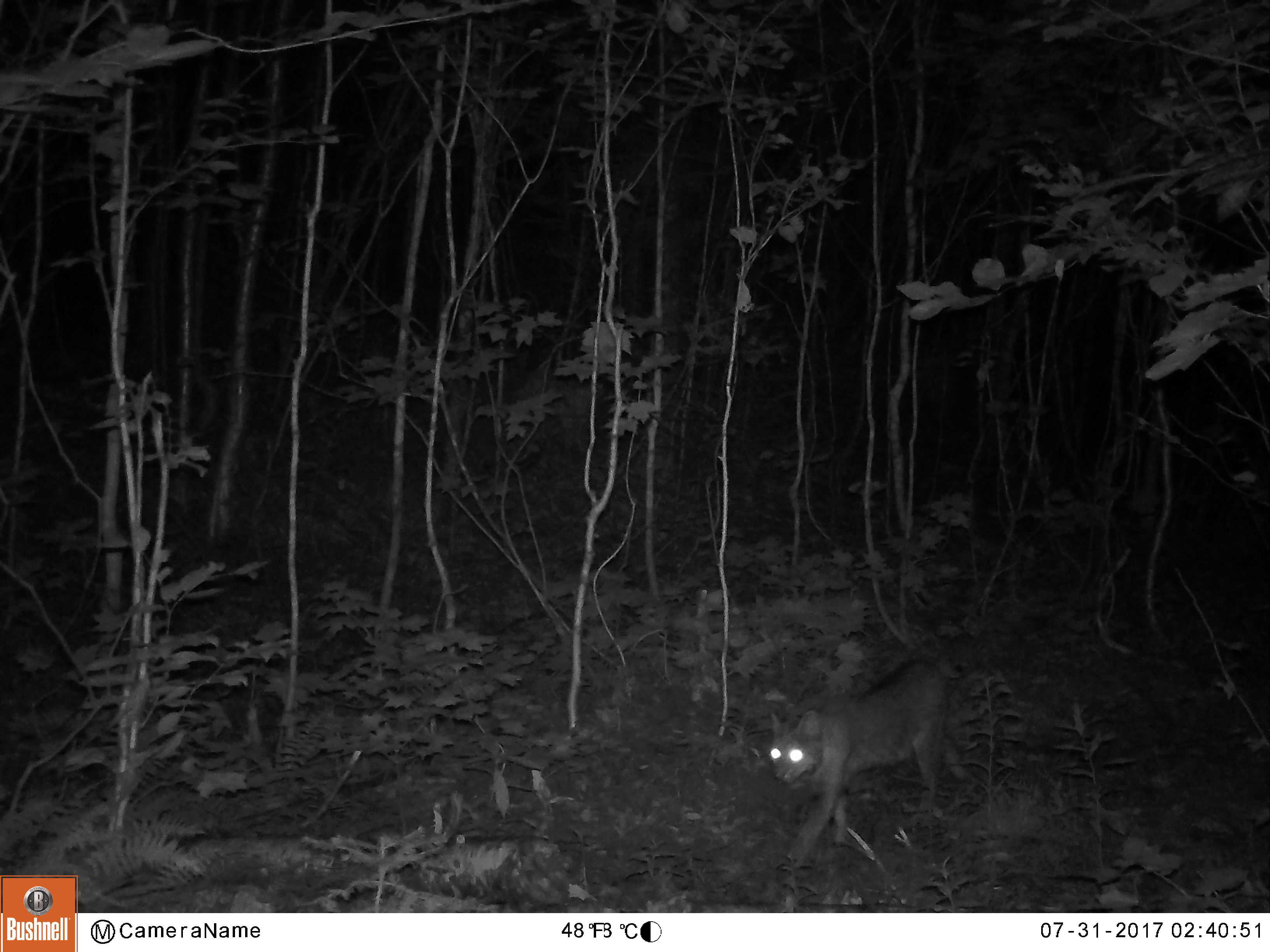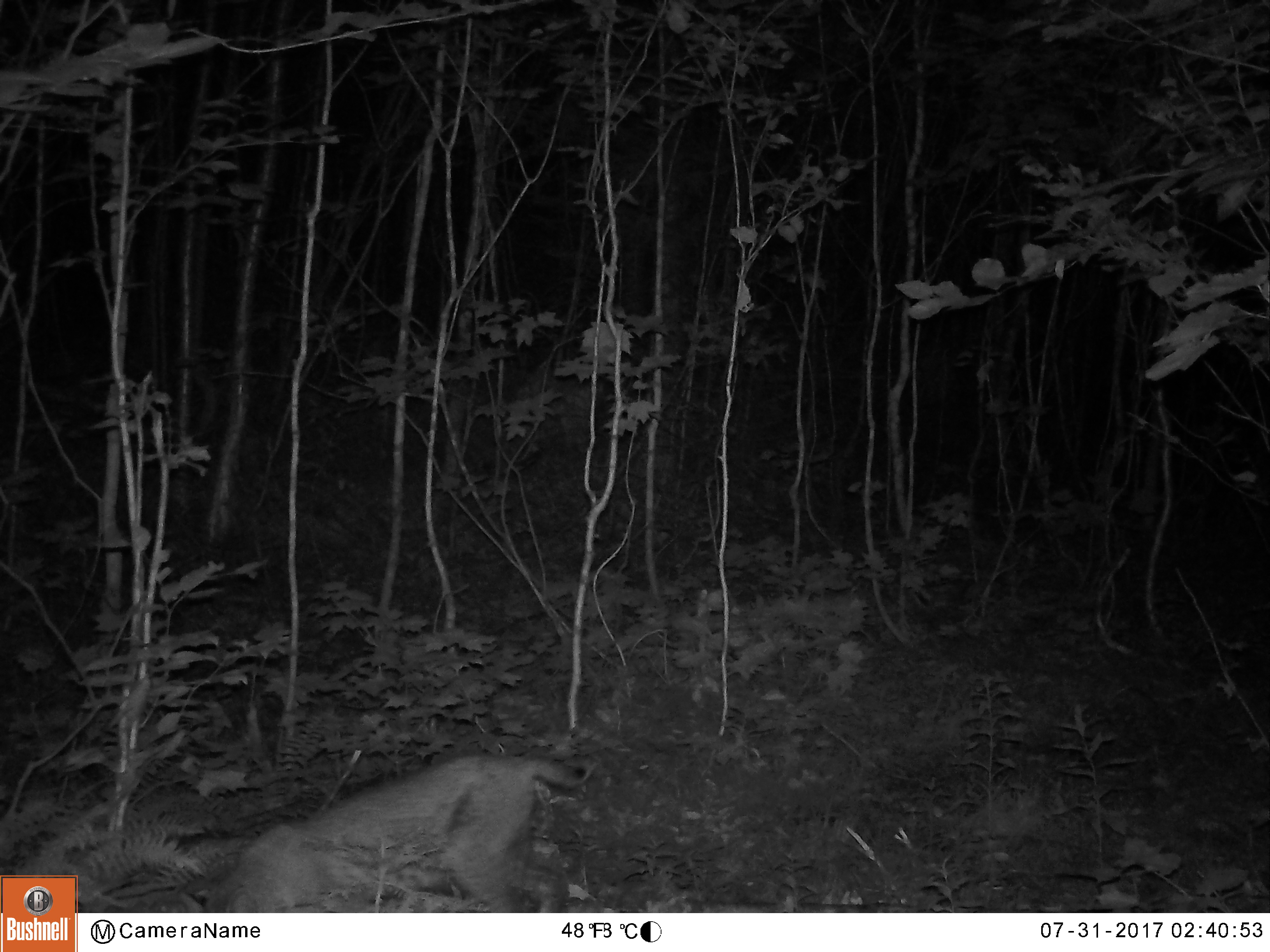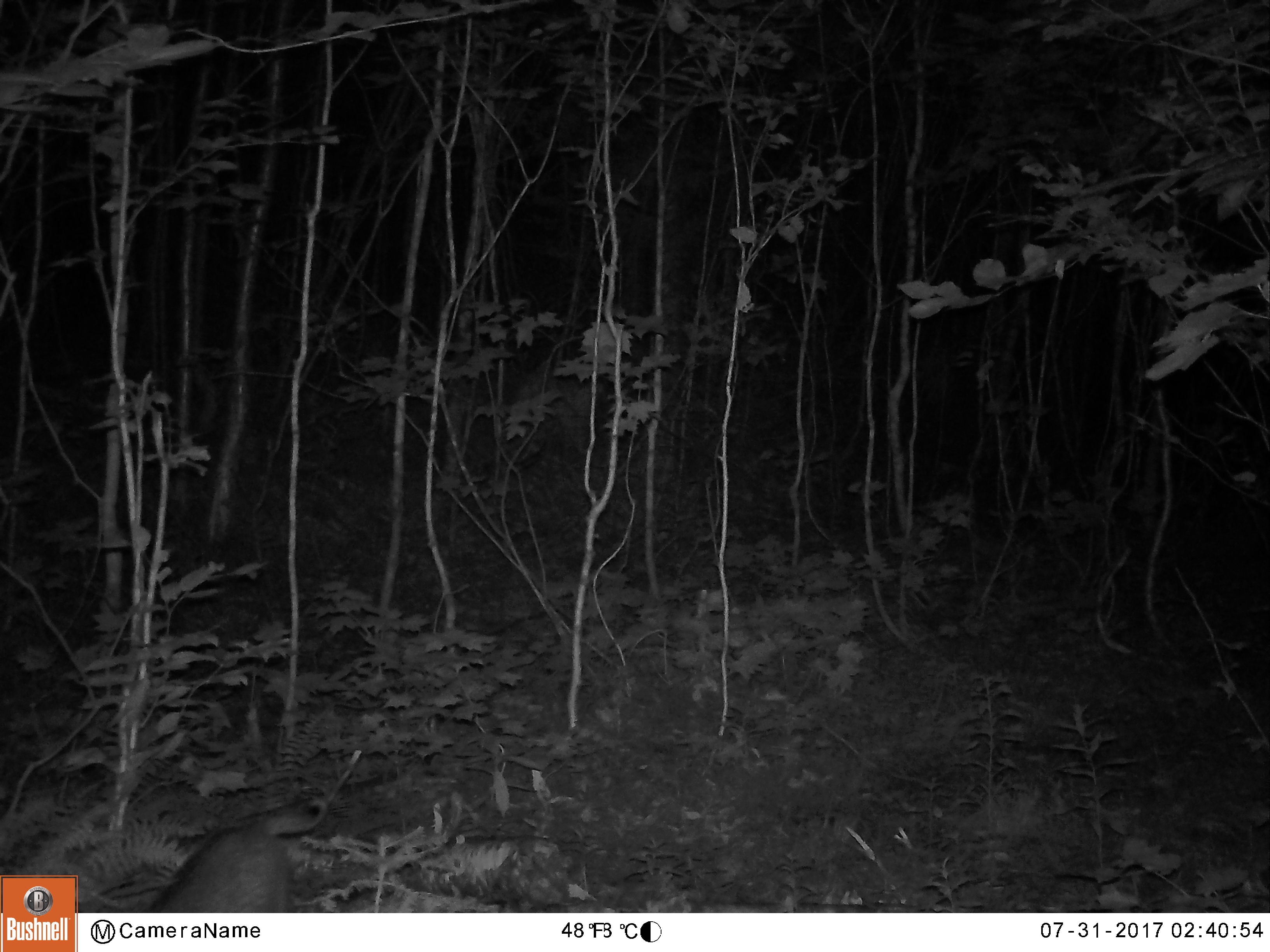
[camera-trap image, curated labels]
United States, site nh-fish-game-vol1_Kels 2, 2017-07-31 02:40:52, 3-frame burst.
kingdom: Animalia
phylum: Chordata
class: Mammalia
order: Carnivora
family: Felidae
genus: Lynx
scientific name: Lynx rufus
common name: bobcat